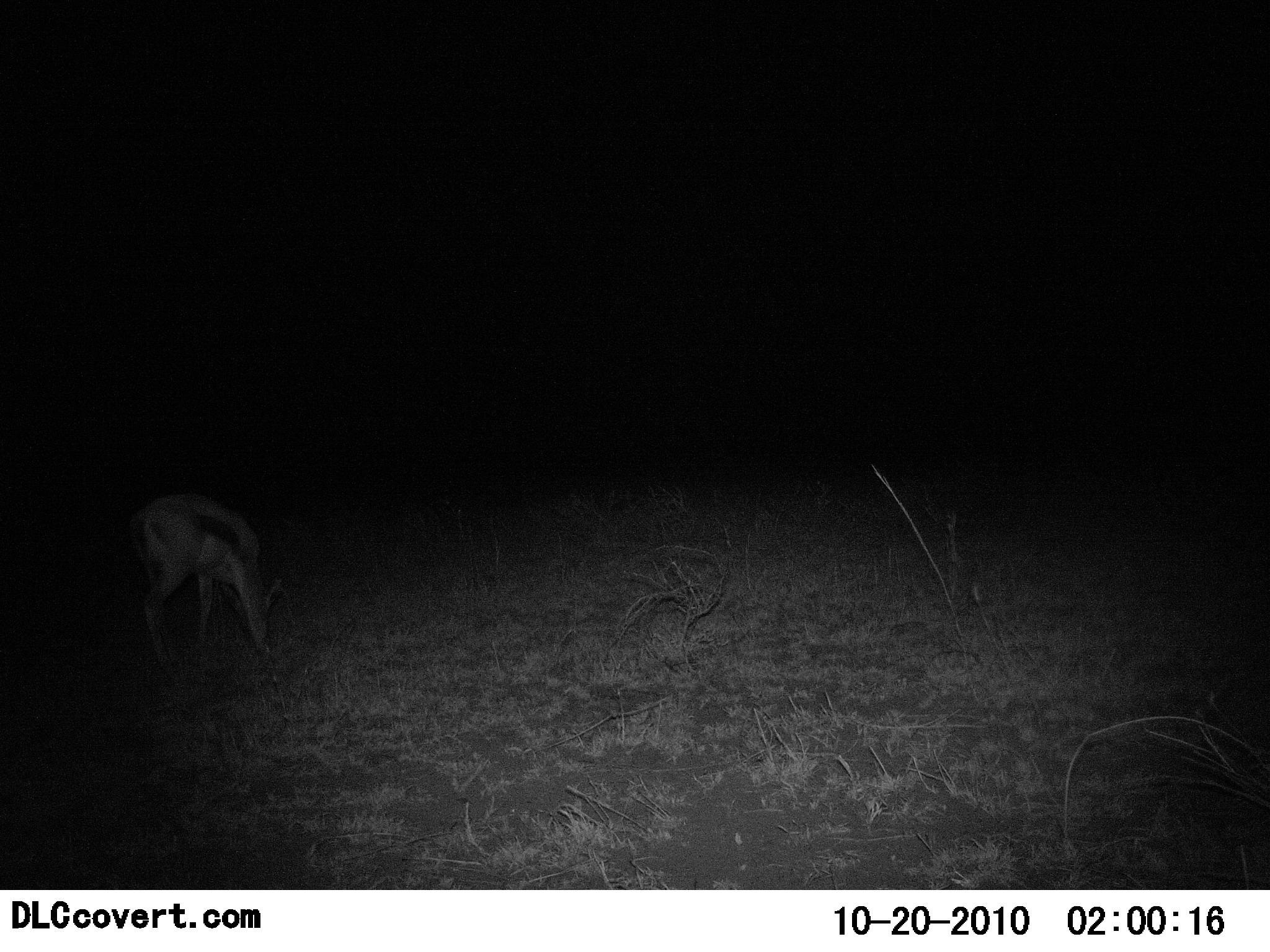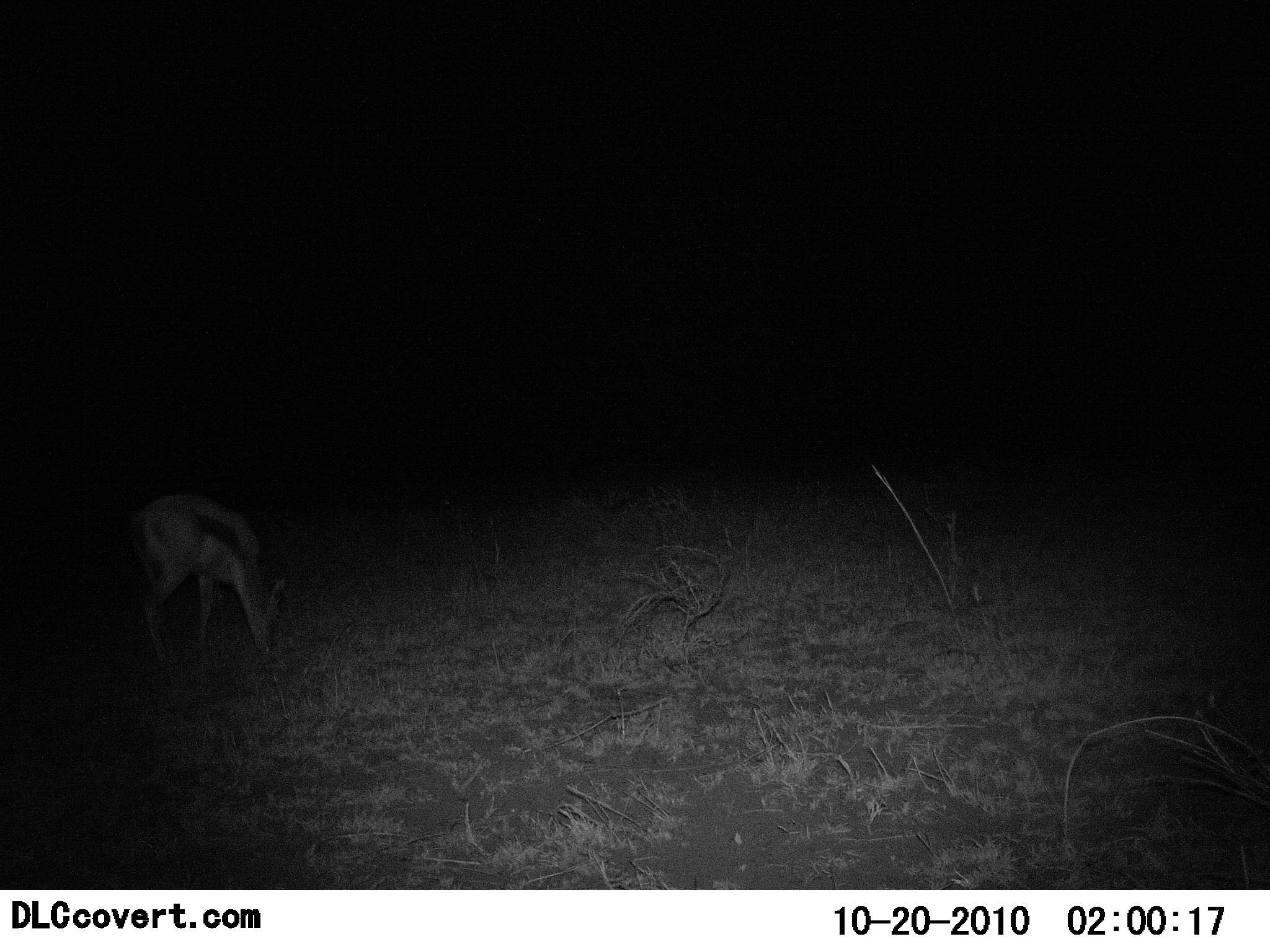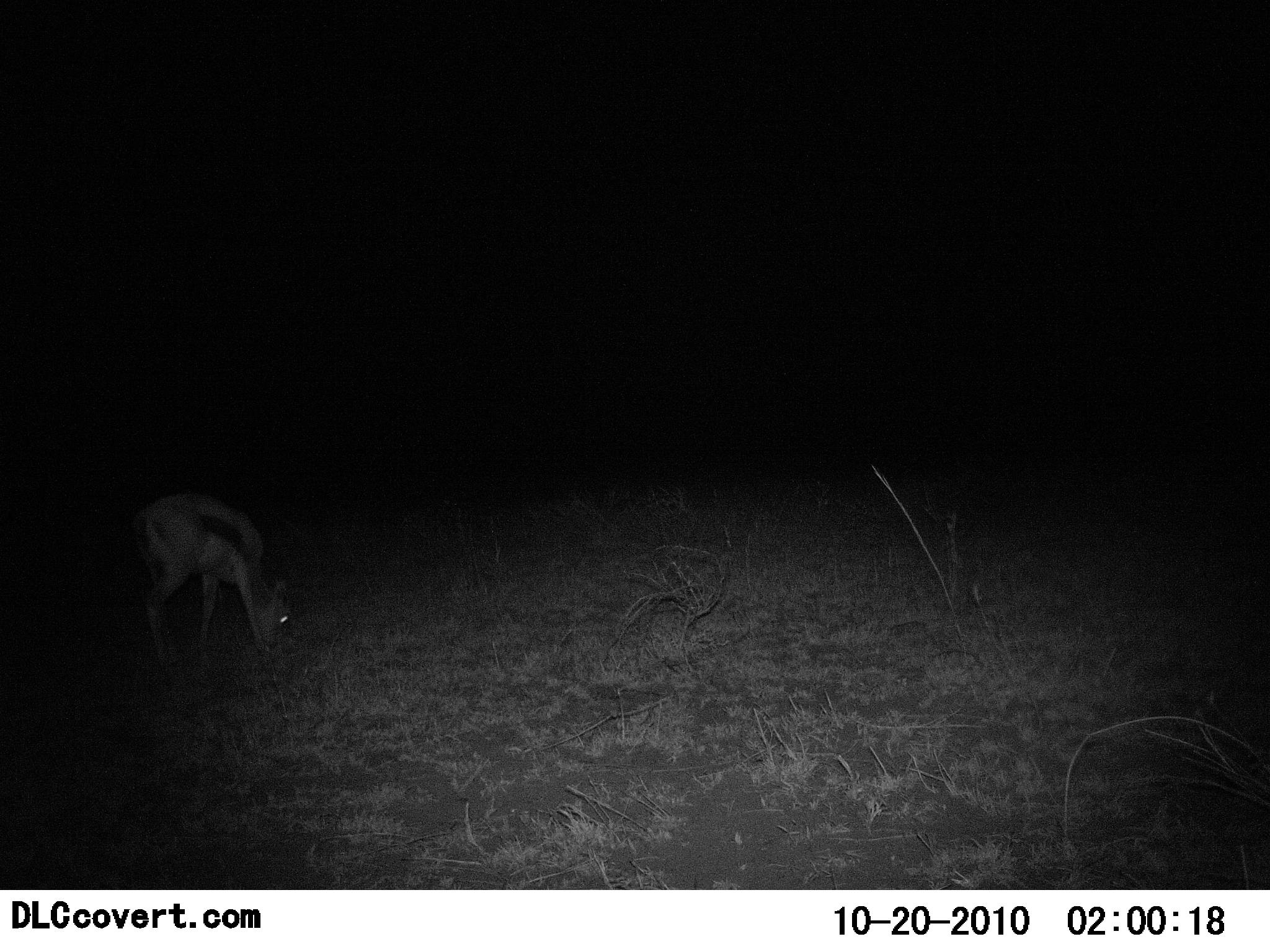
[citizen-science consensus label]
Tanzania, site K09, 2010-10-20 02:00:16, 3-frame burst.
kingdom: Animalia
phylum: Chordata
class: Mammalia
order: Artiodactyla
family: Bovidae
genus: Eudorcas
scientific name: Eudorcas thomsonii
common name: thomson's gazelle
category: gazellethomsons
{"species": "gazellethomsons (thomson's gazelle) (Eudorcas thomsonii)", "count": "1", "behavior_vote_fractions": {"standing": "17%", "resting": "0%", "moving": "0%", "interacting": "0%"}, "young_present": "8%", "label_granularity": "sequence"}